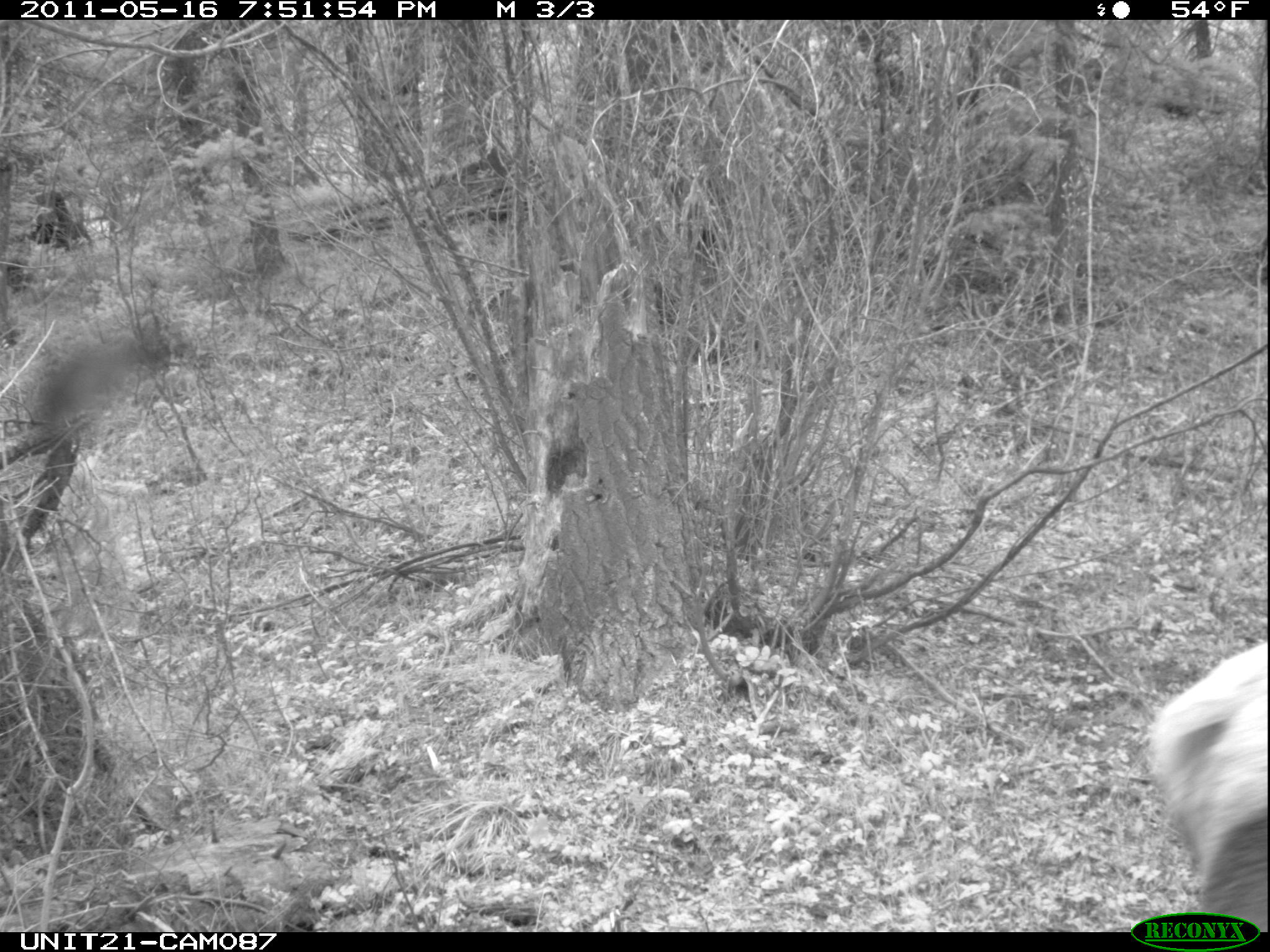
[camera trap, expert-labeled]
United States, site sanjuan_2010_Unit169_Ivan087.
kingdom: Animalia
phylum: Chordata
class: Mammalia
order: Artiodactyla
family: Cervidae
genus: Cervus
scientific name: Cervus elaphus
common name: red deer